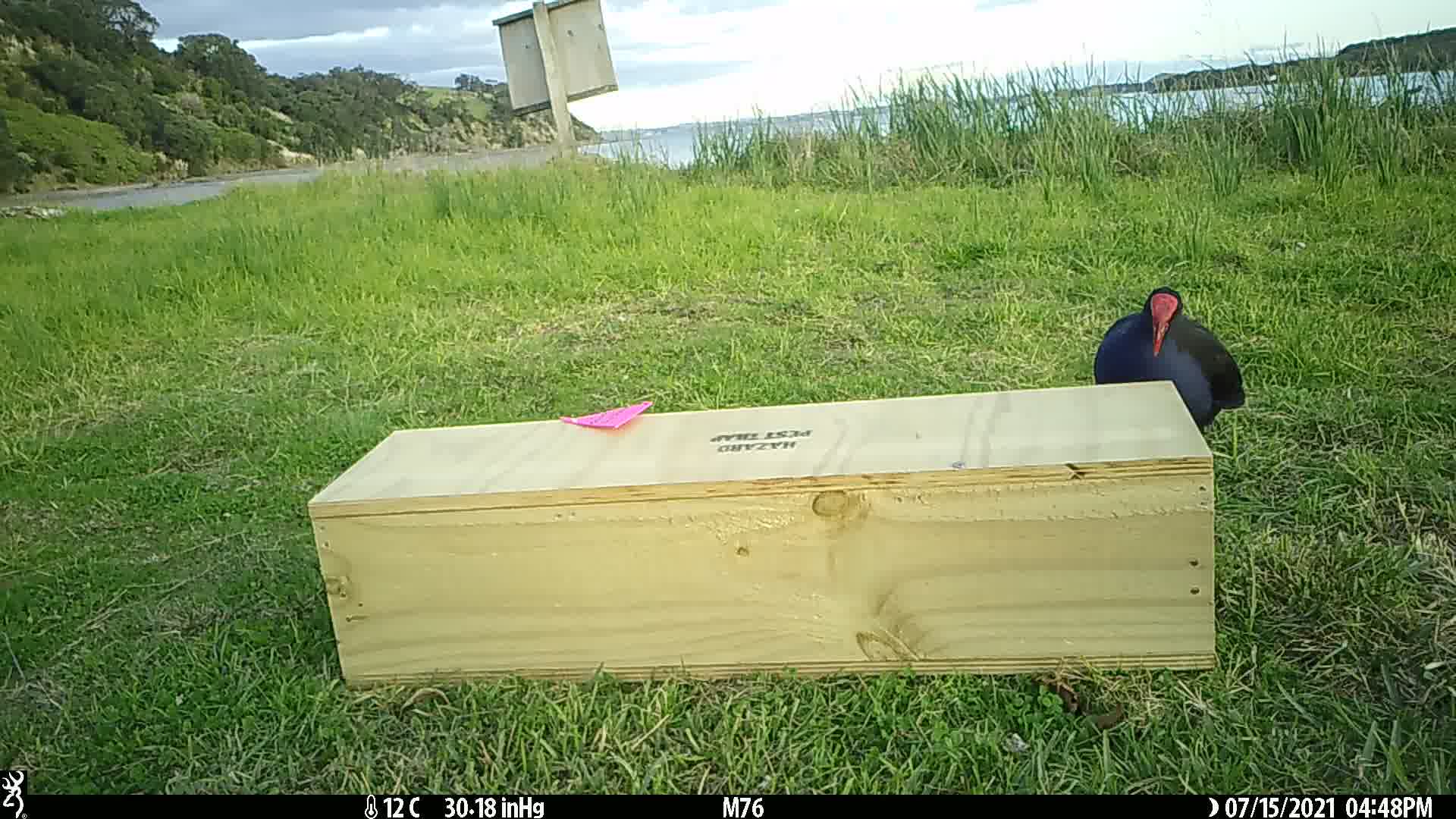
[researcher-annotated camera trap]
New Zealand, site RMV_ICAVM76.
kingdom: Animalia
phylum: Chordata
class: Aves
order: Gruiformes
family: Rallidae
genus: Porphyrio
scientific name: Porphyrio melanotus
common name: australasian swamphen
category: pukeko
Pukeko (australasian swamphen) (Porphyrio melanotus).